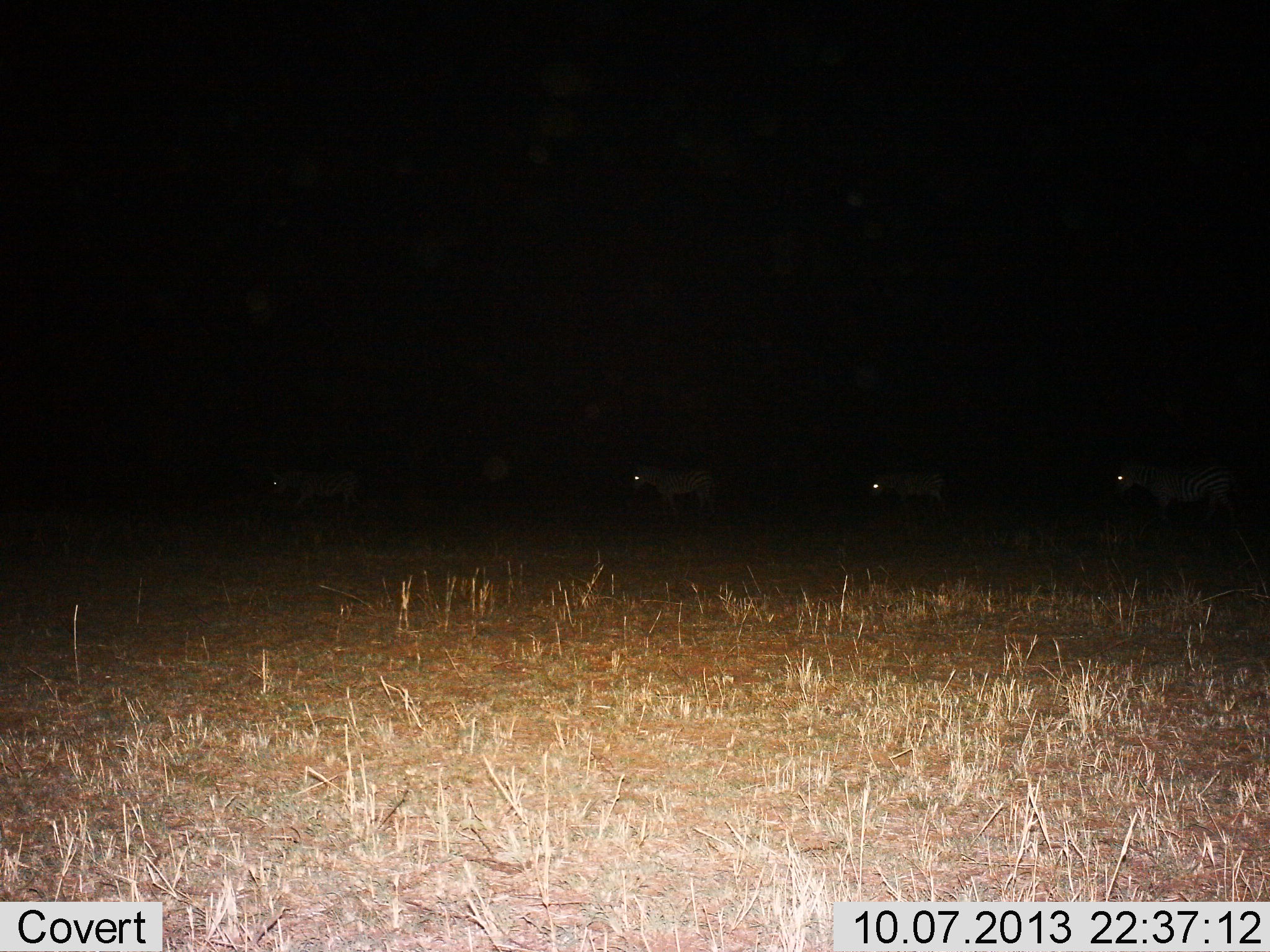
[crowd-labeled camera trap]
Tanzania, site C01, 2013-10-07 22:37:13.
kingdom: Animalia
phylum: Chordata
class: Mammalia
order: Perissodactyla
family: Equidae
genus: Equus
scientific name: Equus quagga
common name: plains zebra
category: zebra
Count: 4.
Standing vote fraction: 28%.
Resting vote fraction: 0%.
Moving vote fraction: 83%.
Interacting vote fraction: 0%.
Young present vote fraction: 6%.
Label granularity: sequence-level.